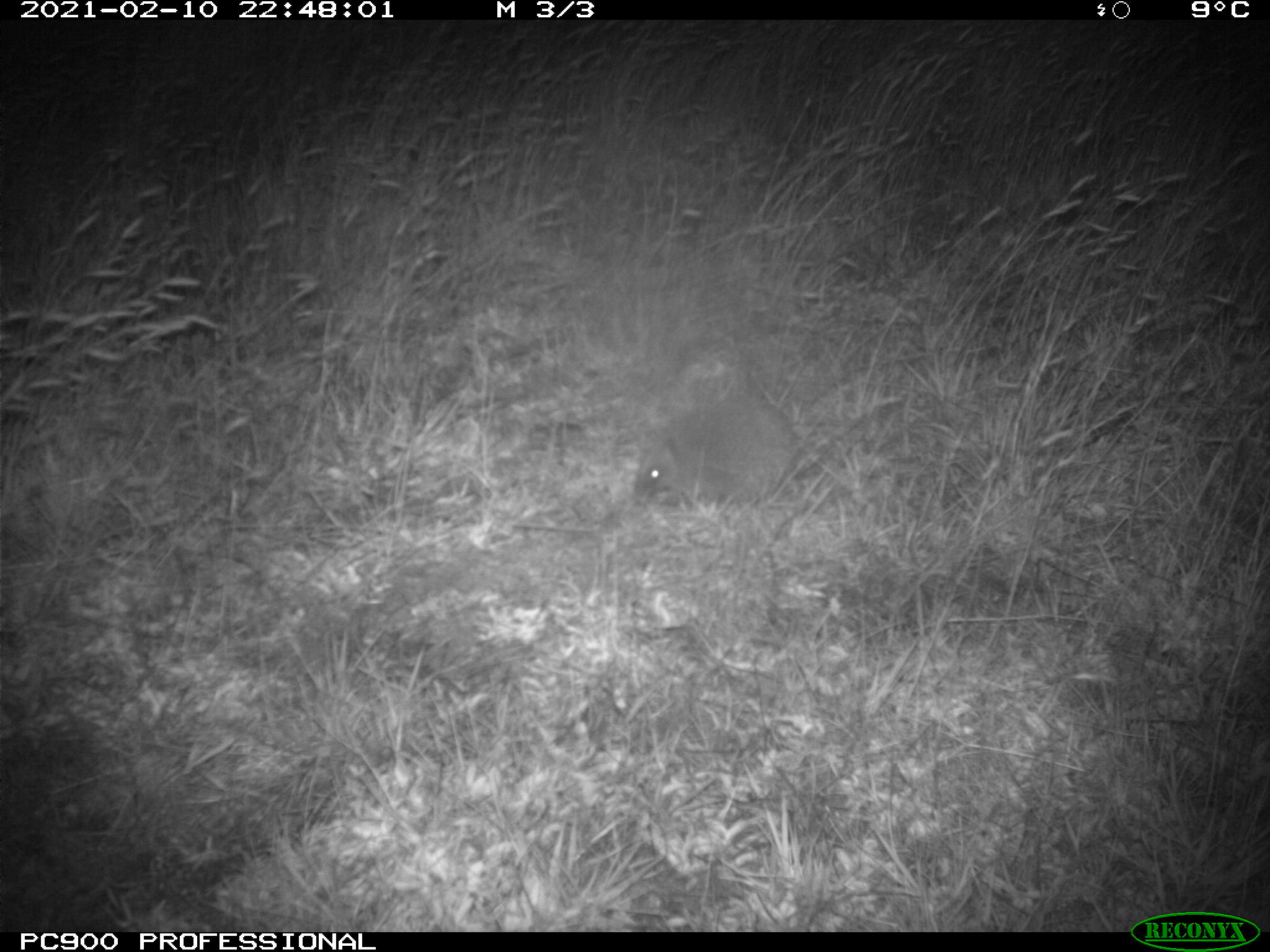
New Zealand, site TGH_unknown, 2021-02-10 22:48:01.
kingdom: Animalia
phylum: Chordata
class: Mammalia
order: Eulipotyphla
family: Erinaceidae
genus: Erinaceus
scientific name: Erinaceus europaeus europaeus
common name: european hedgehog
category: hedgehog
Hedgehog (european hedgehog) (Erinaceus europaeus europaeus).